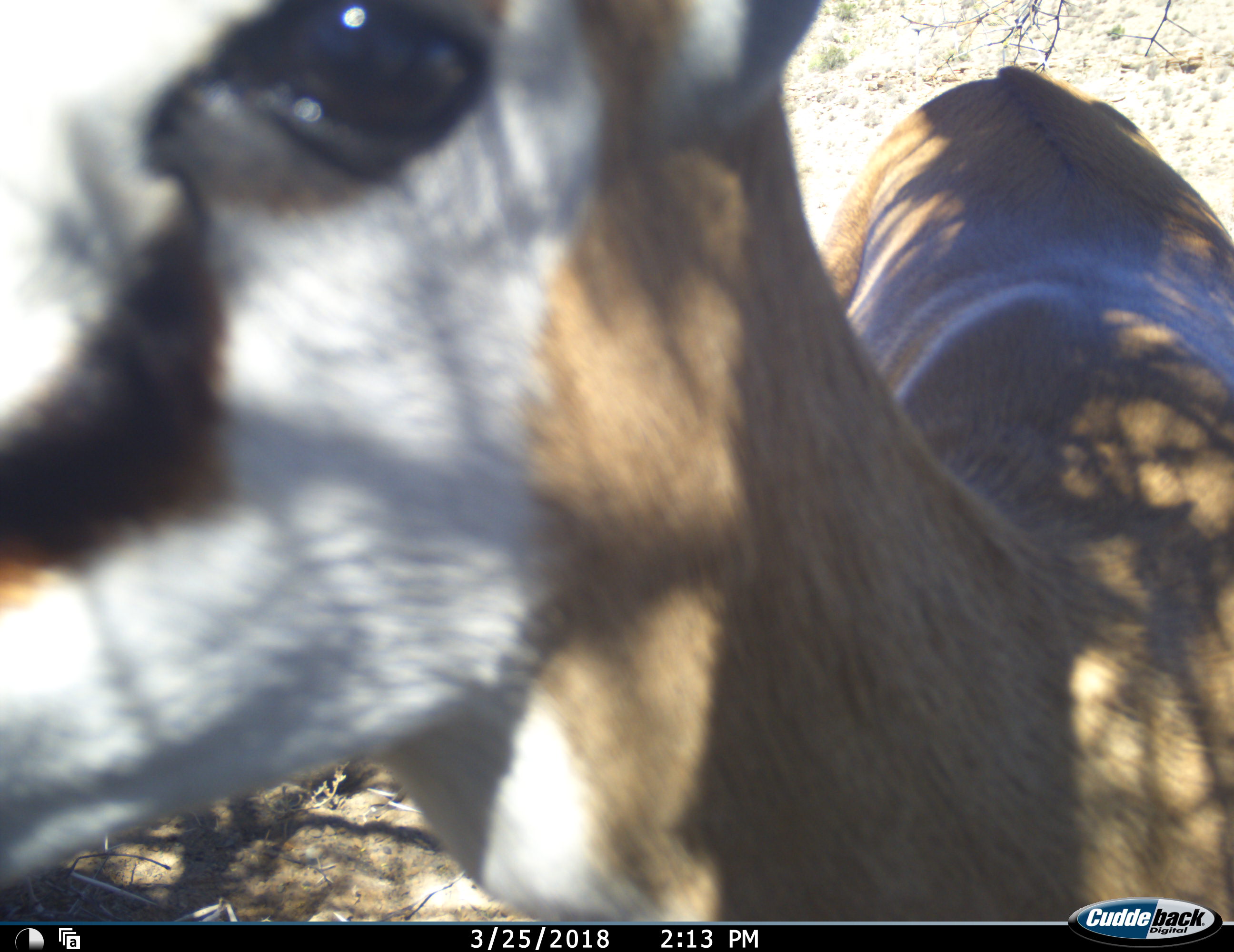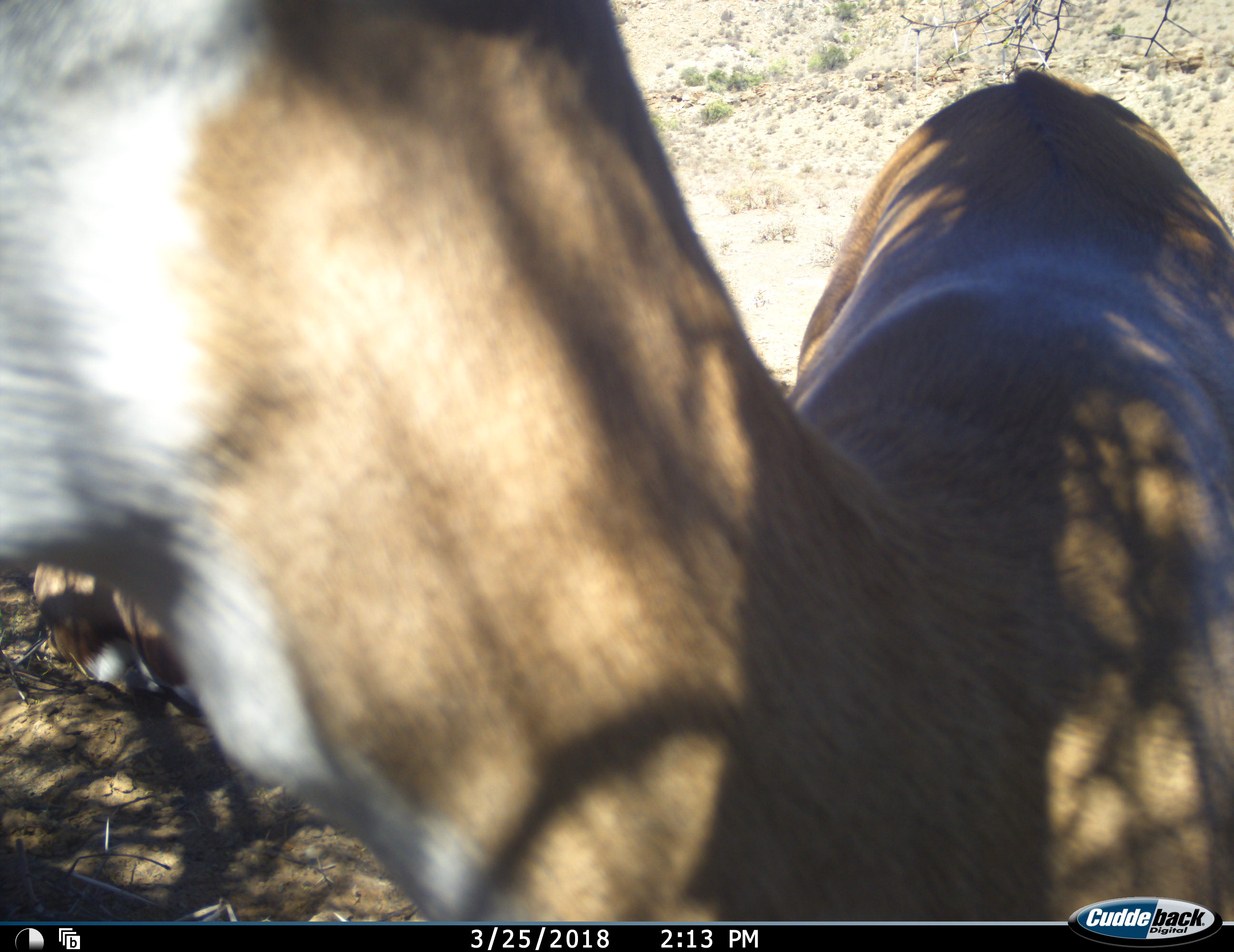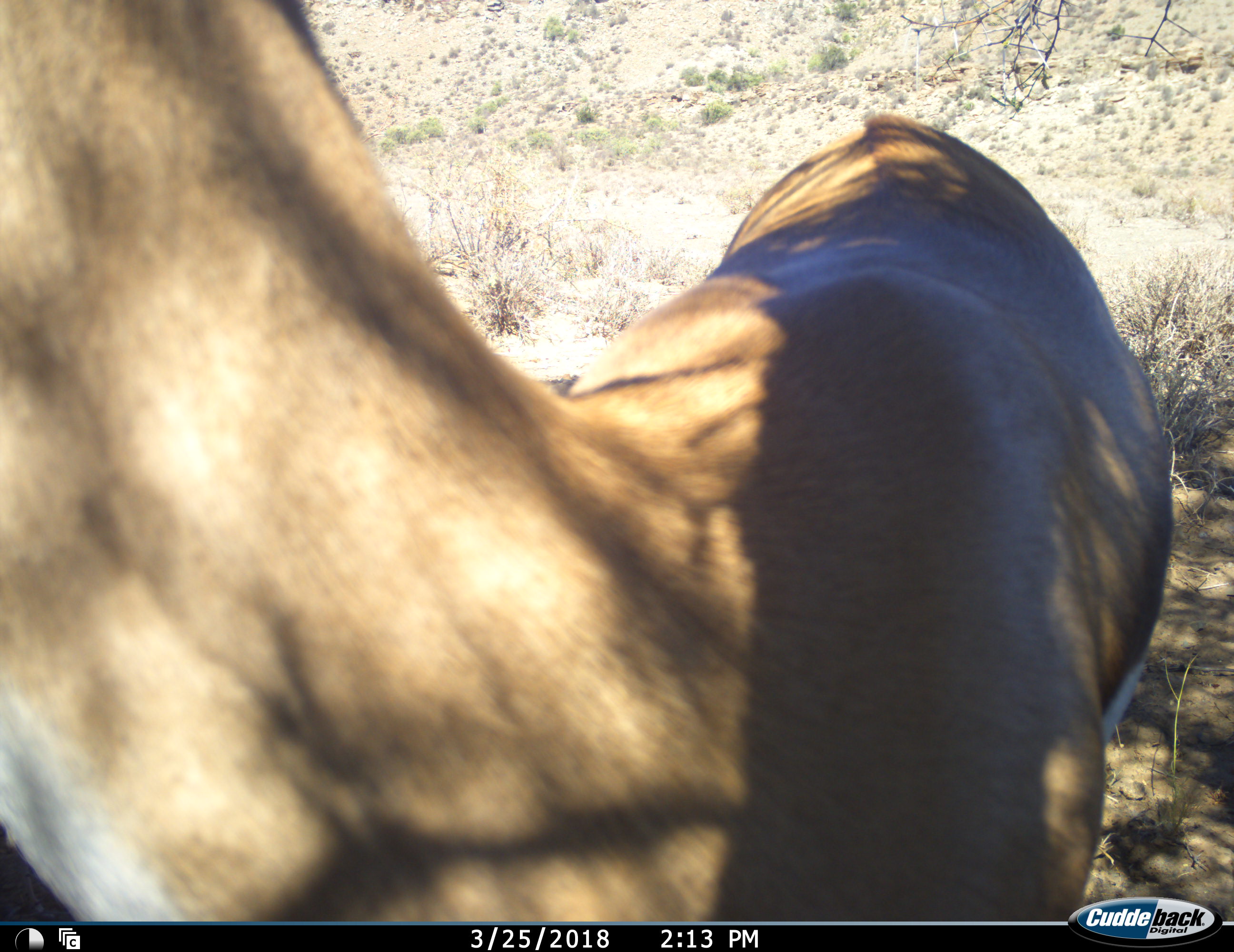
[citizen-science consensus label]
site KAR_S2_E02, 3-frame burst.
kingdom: Animalia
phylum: Chordata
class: Mammalia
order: Artiodactyla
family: Bovidae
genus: Antidorcas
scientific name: Antidorcas marsupialis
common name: springbok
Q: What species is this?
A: Springbok (Antidorcas marsupialis).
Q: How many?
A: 1.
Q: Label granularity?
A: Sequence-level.